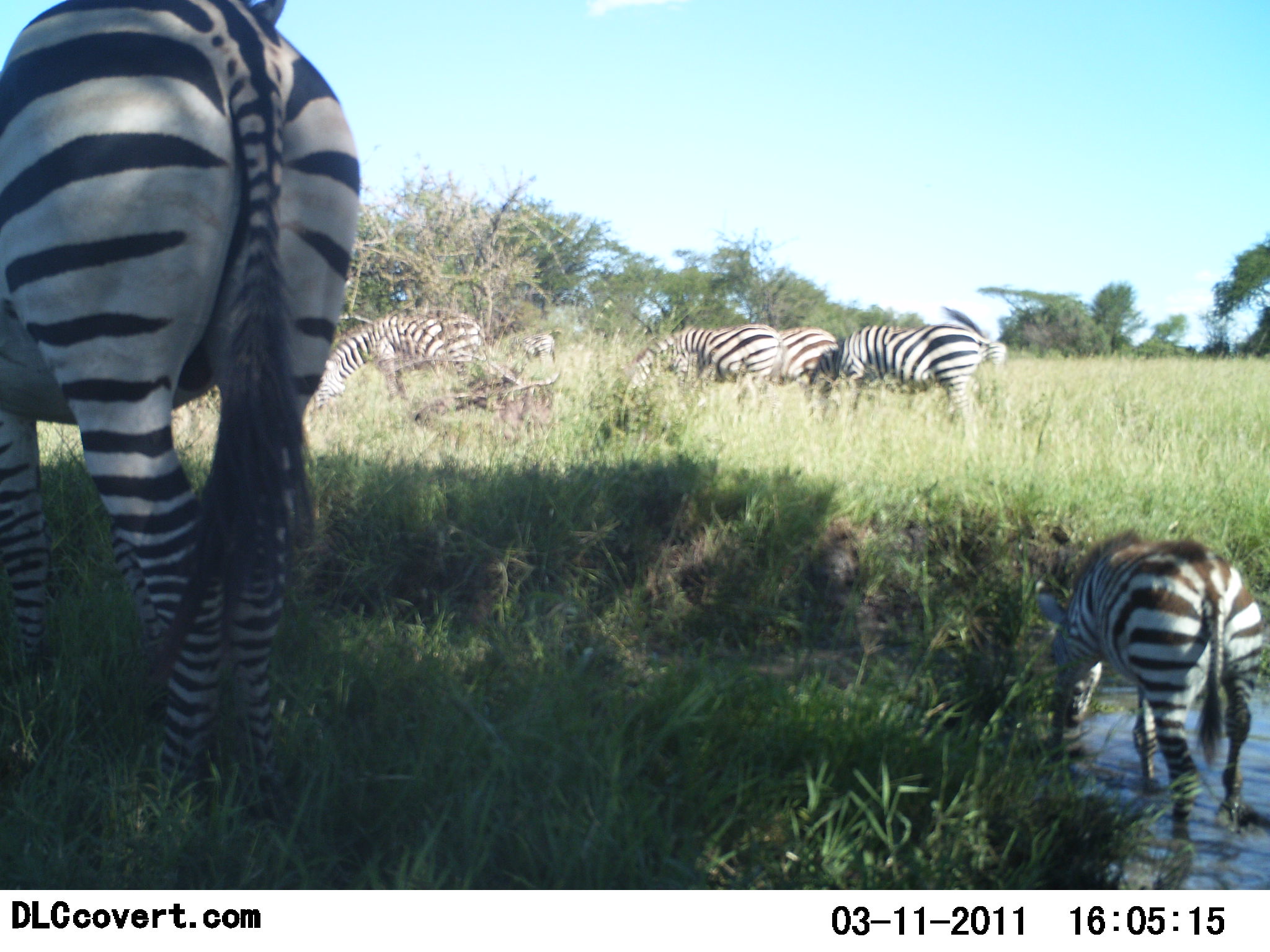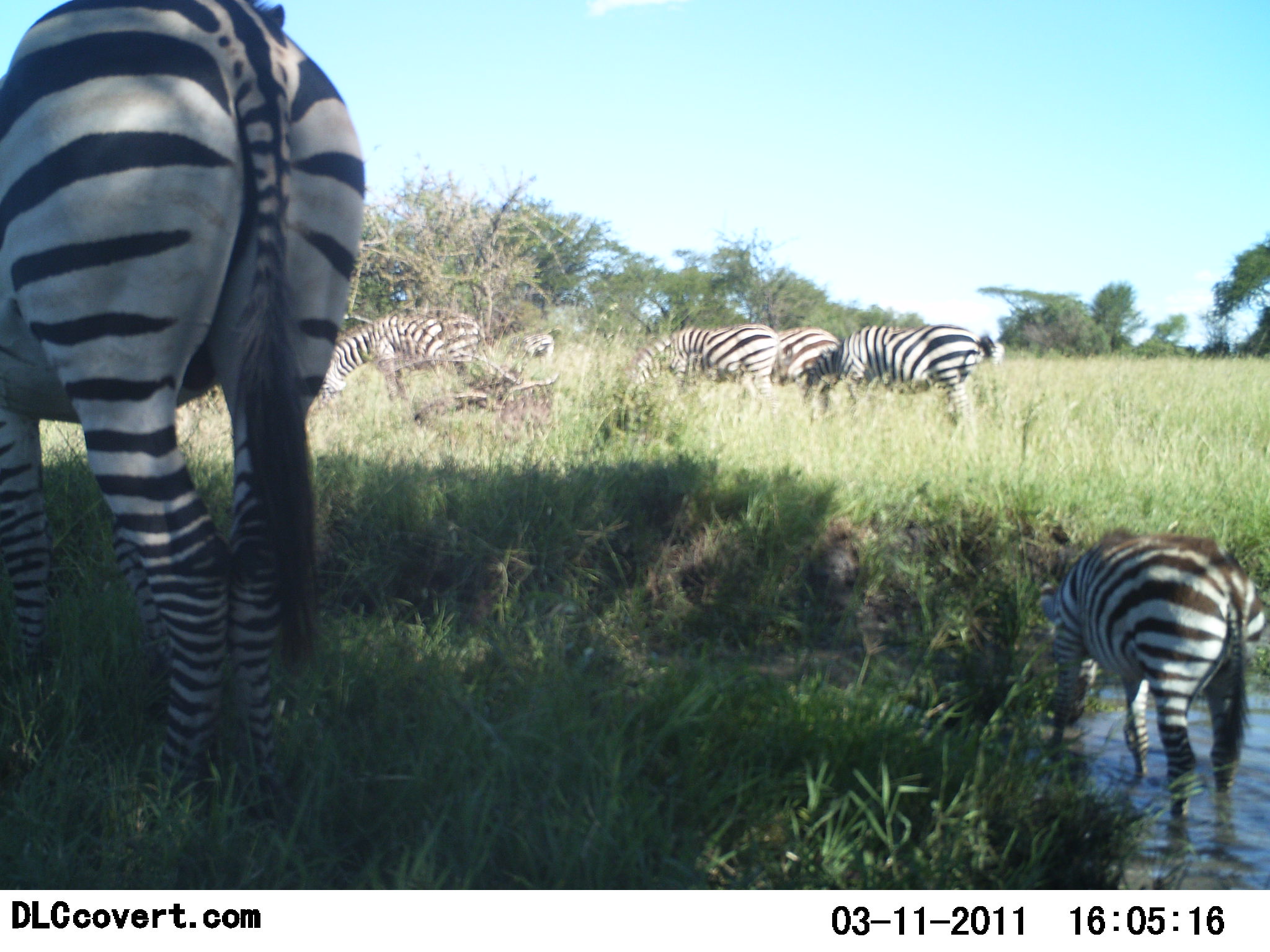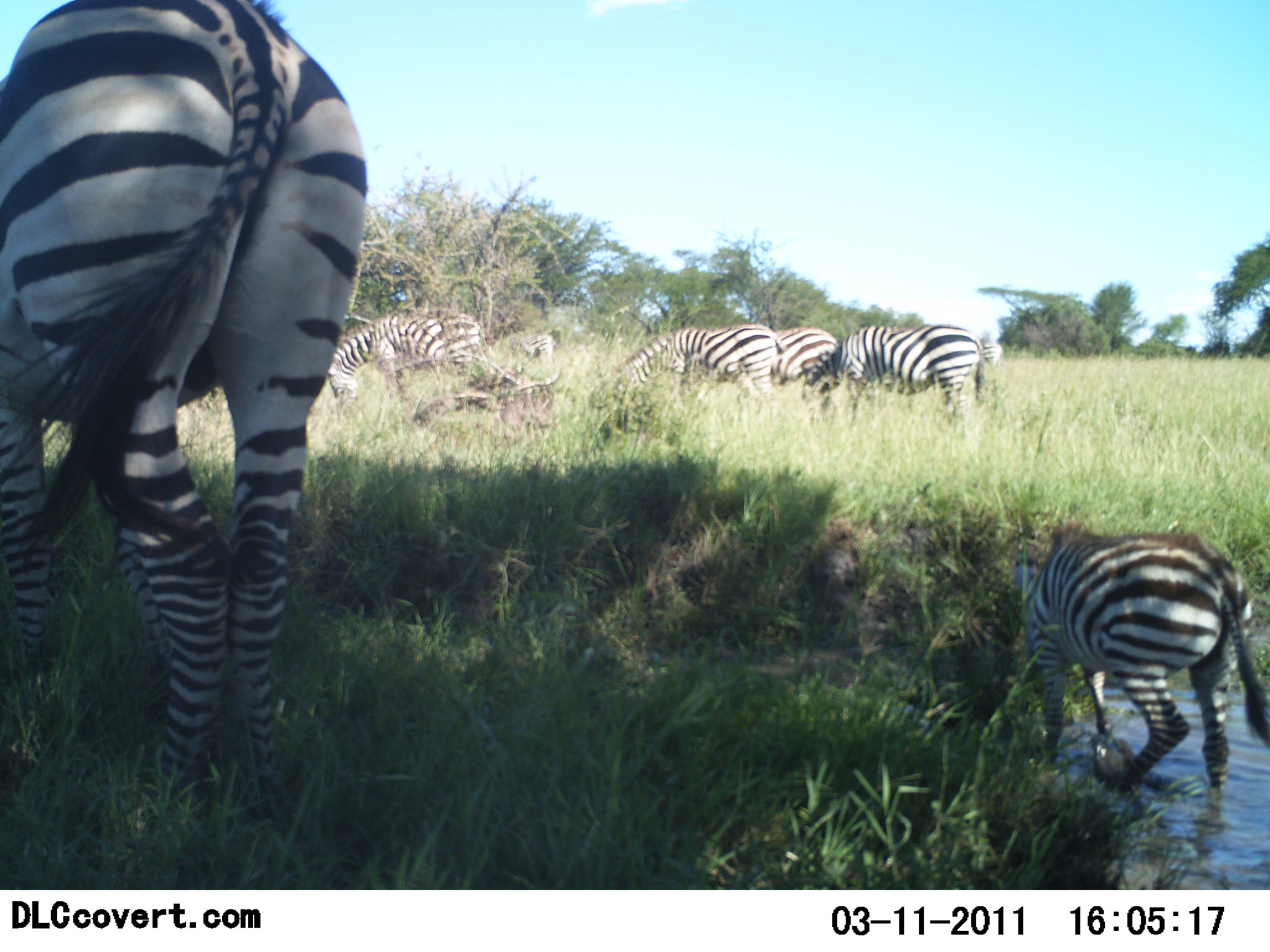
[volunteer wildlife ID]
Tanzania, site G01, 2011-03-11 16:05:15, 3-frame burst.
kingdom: Animalia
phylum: Chordata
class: Mammalia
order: Perissodactyla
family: Equidae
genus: Equus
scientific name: Equus quagga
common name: plains zebra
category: zebra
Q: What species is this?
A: Zebra (plains zebra) (Equus quagga).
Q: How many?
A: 6.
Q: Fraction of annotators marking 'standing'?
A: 33%.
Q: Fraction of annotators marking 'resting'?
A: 0%.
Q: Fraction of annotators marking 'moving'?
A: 8%.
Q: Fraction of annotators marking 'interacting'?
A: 8%.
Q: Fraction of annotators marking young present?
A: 8%.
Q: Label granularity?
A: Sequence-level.